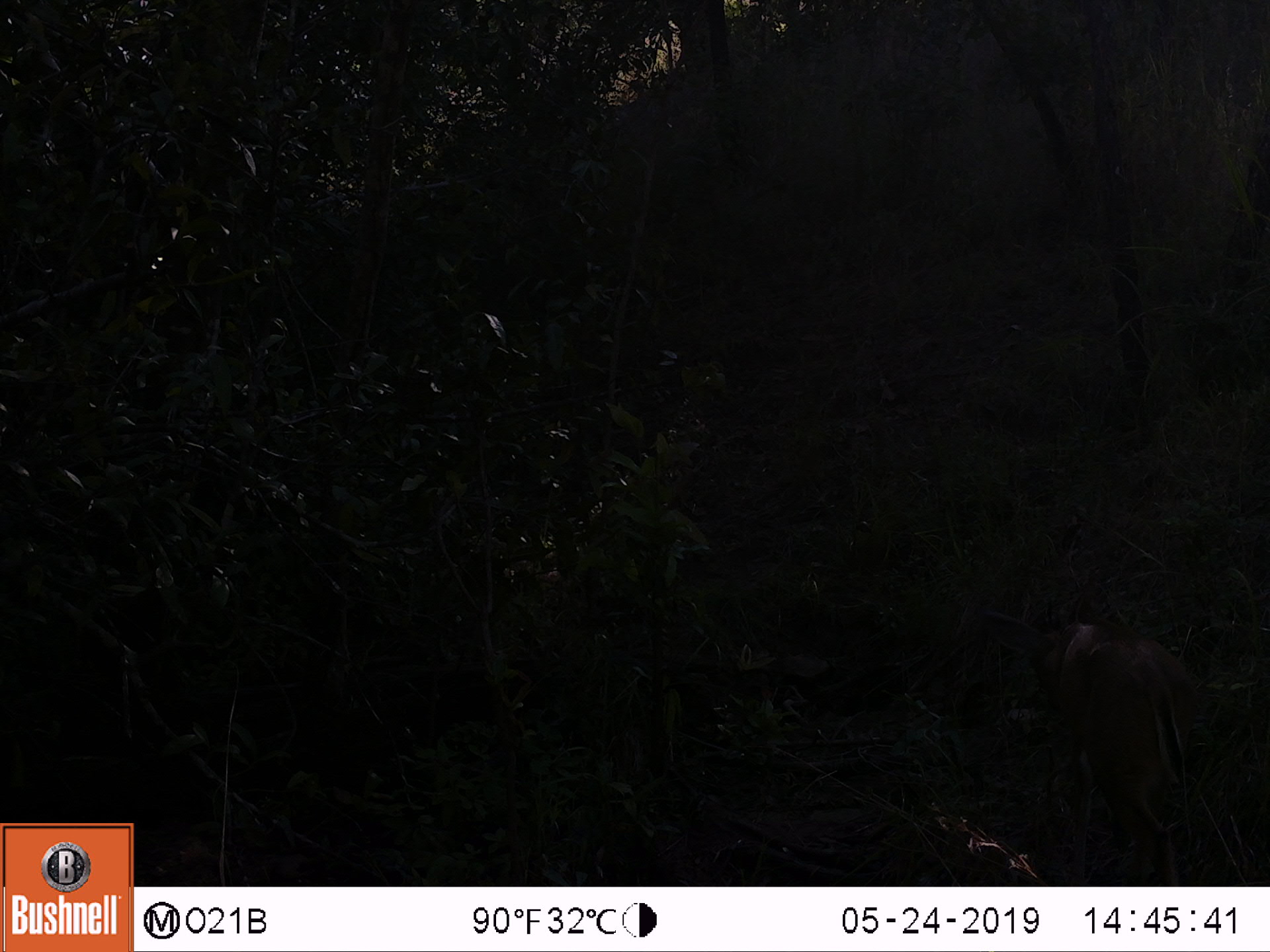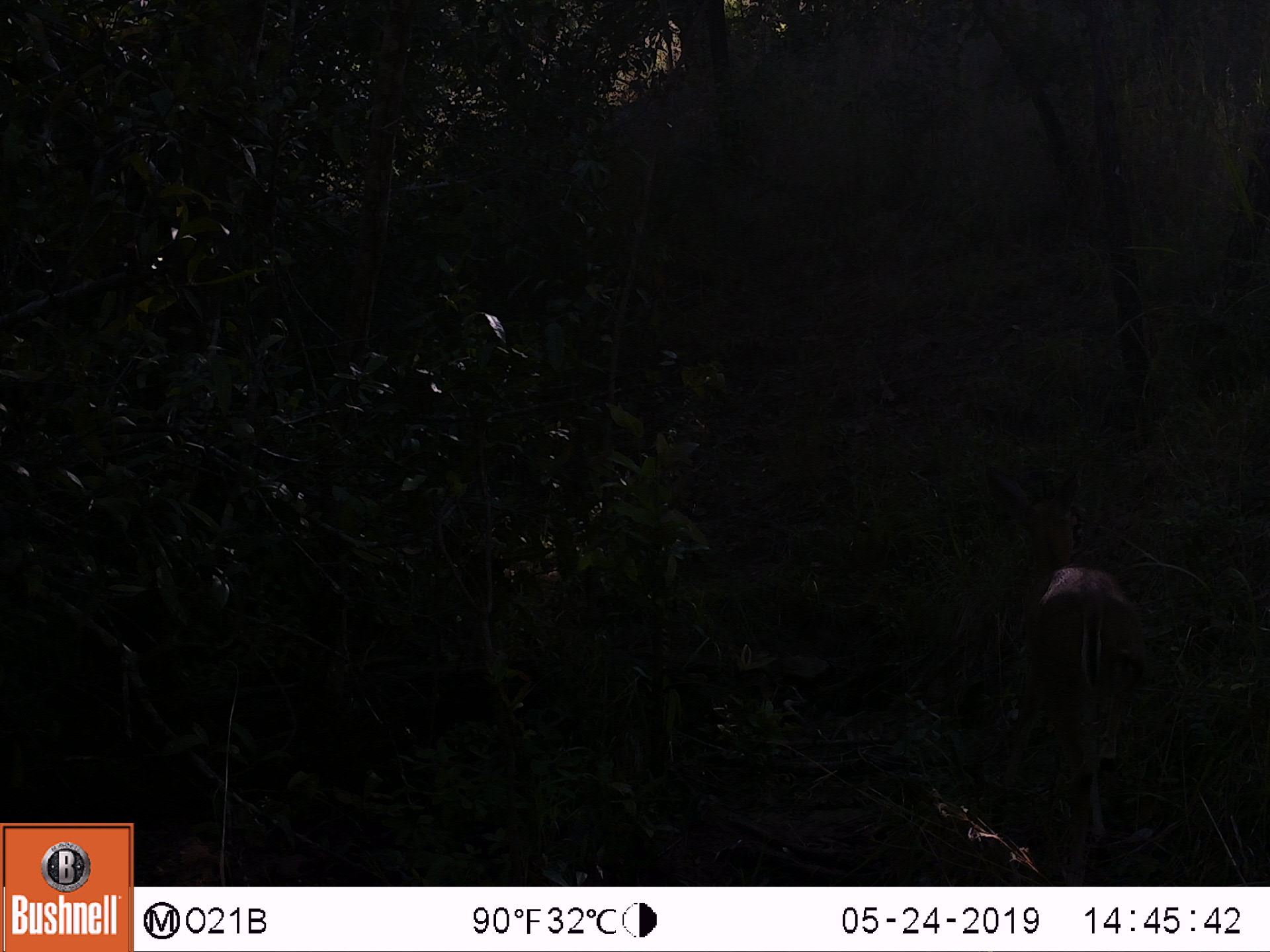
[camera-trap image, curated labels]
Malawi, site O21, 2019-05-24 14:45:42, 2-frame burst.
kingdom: Animalia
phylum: Chordata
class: Mammalia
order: Artiodactyla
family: Bovidae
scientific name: Antilopinae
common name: small antelope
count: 1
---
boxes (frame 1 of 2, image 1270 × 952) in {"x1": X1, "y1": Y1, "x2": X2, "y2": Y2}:
small antelope: {"x1": 974, "y1": 584, "x2": 1218, "y2": 882}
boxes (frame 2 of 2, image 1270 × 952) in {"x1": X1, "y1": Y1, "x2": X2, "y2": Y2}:
small antelope: {"x1": 977, "y1": 451, "x2": 1154, "y2": 886}